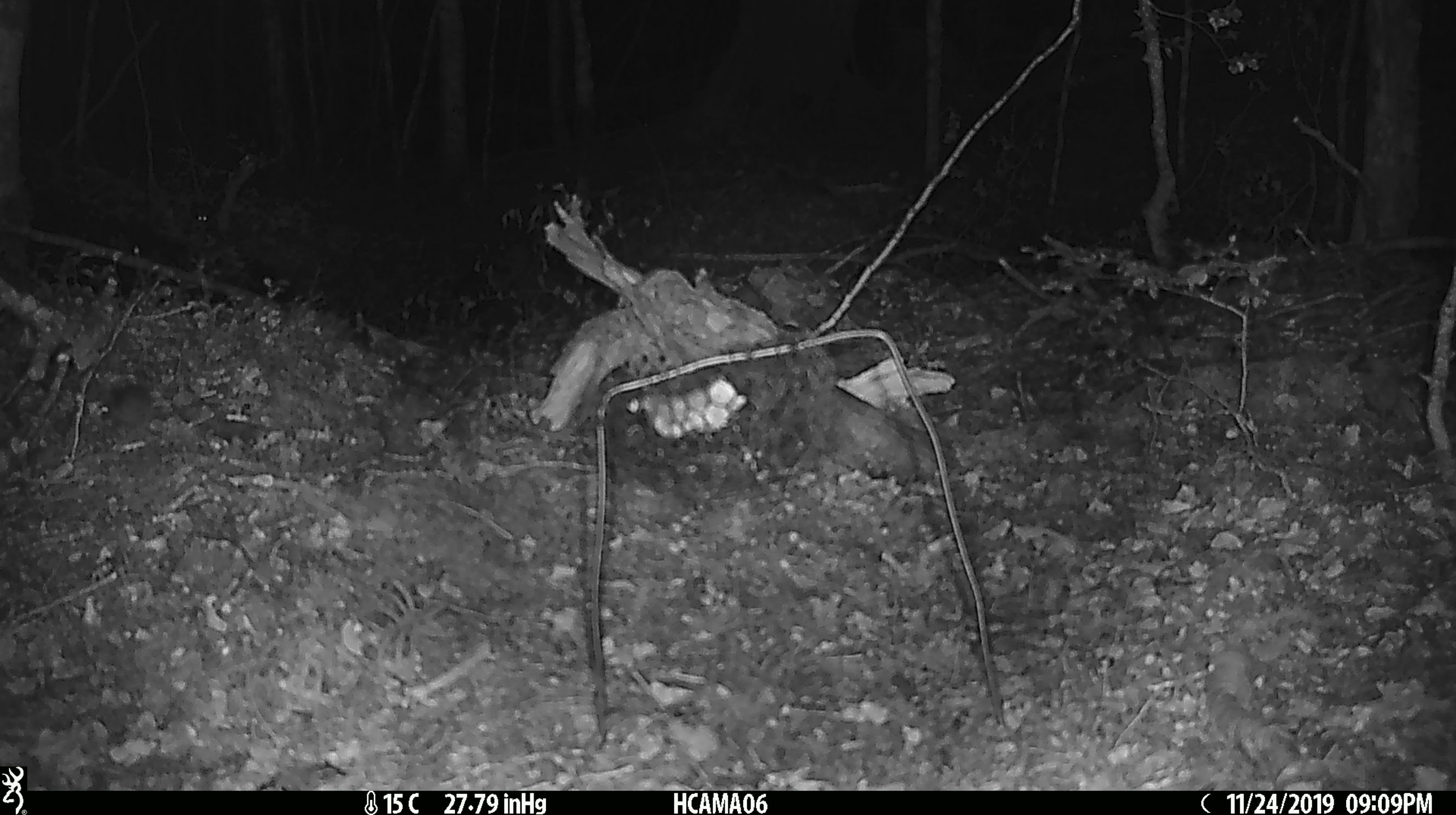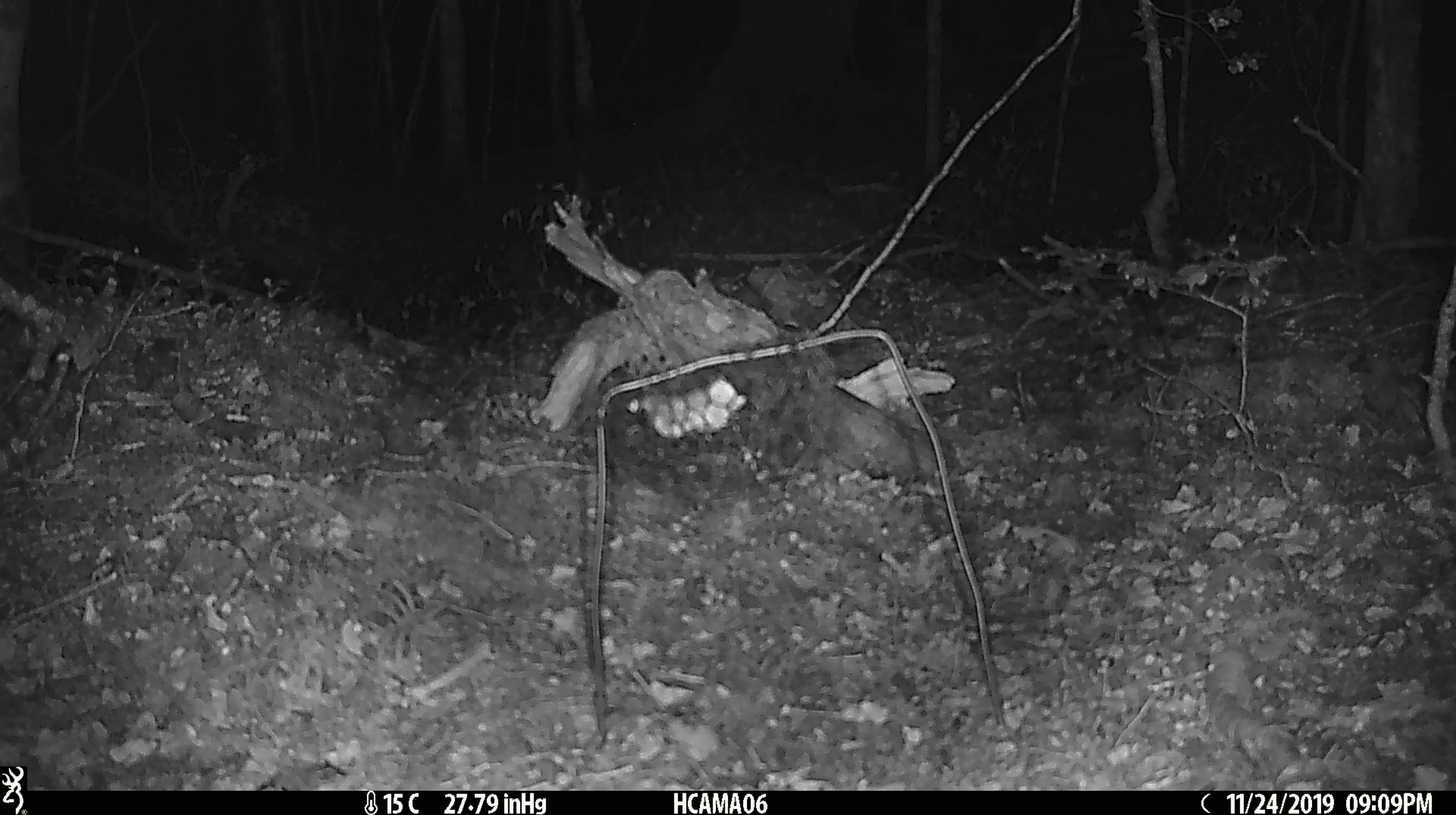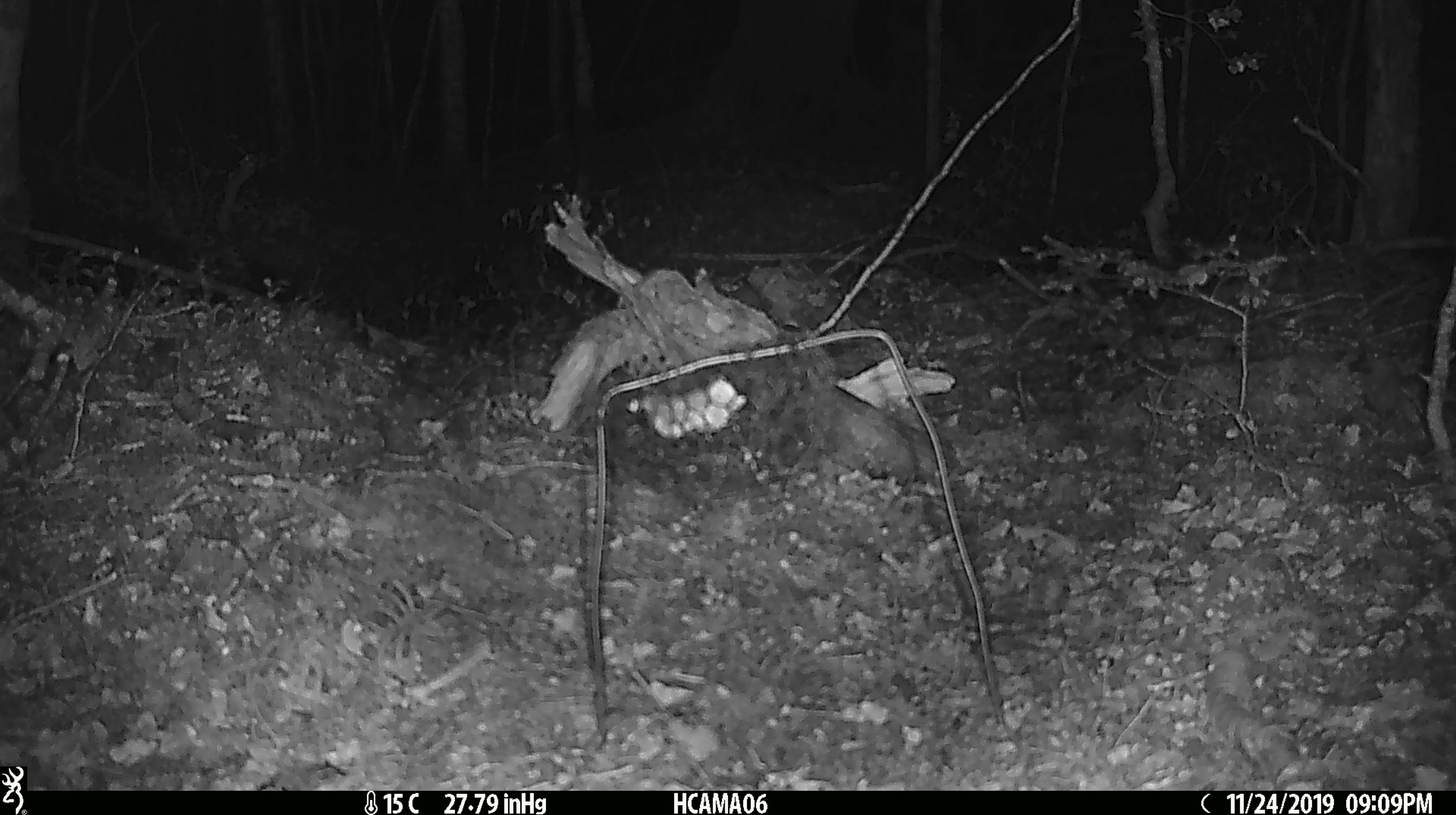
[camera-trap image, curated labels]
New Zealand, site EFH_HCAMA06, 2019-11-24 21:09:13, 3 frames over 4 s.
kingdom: Animalia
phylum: Chordata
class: Mammalia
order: Rodentia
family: Muridae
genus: Mus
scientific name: Mus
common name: mouse